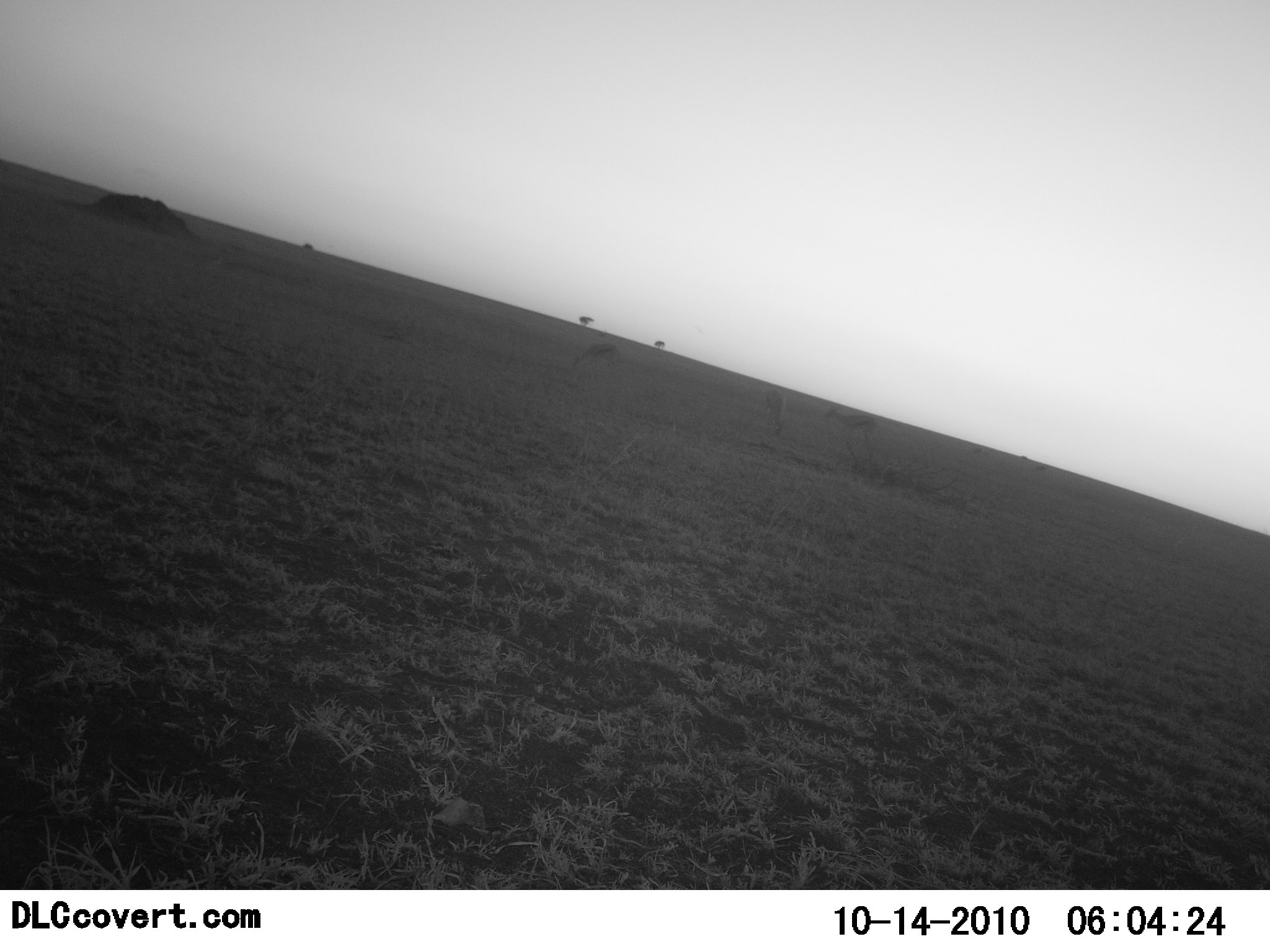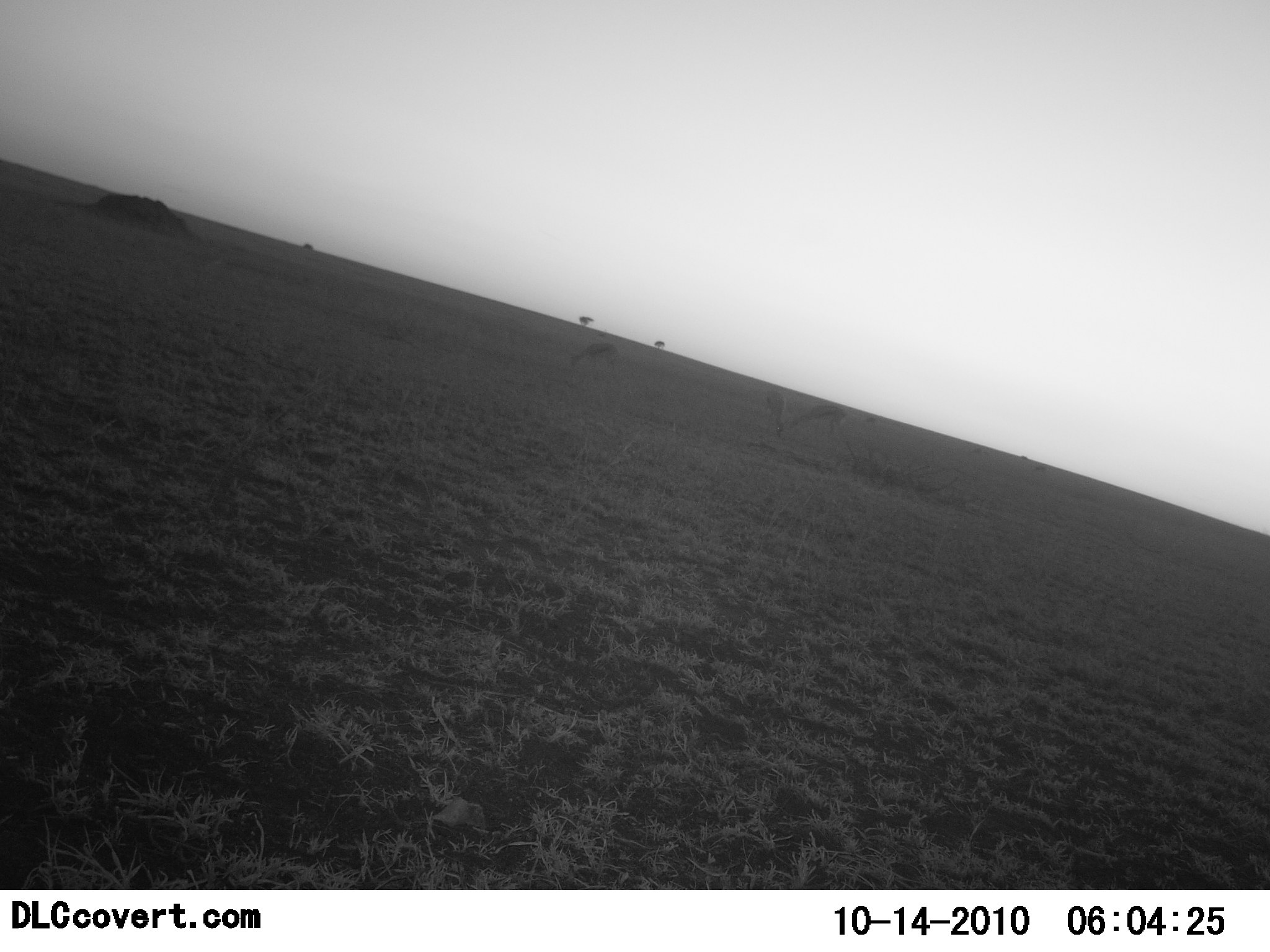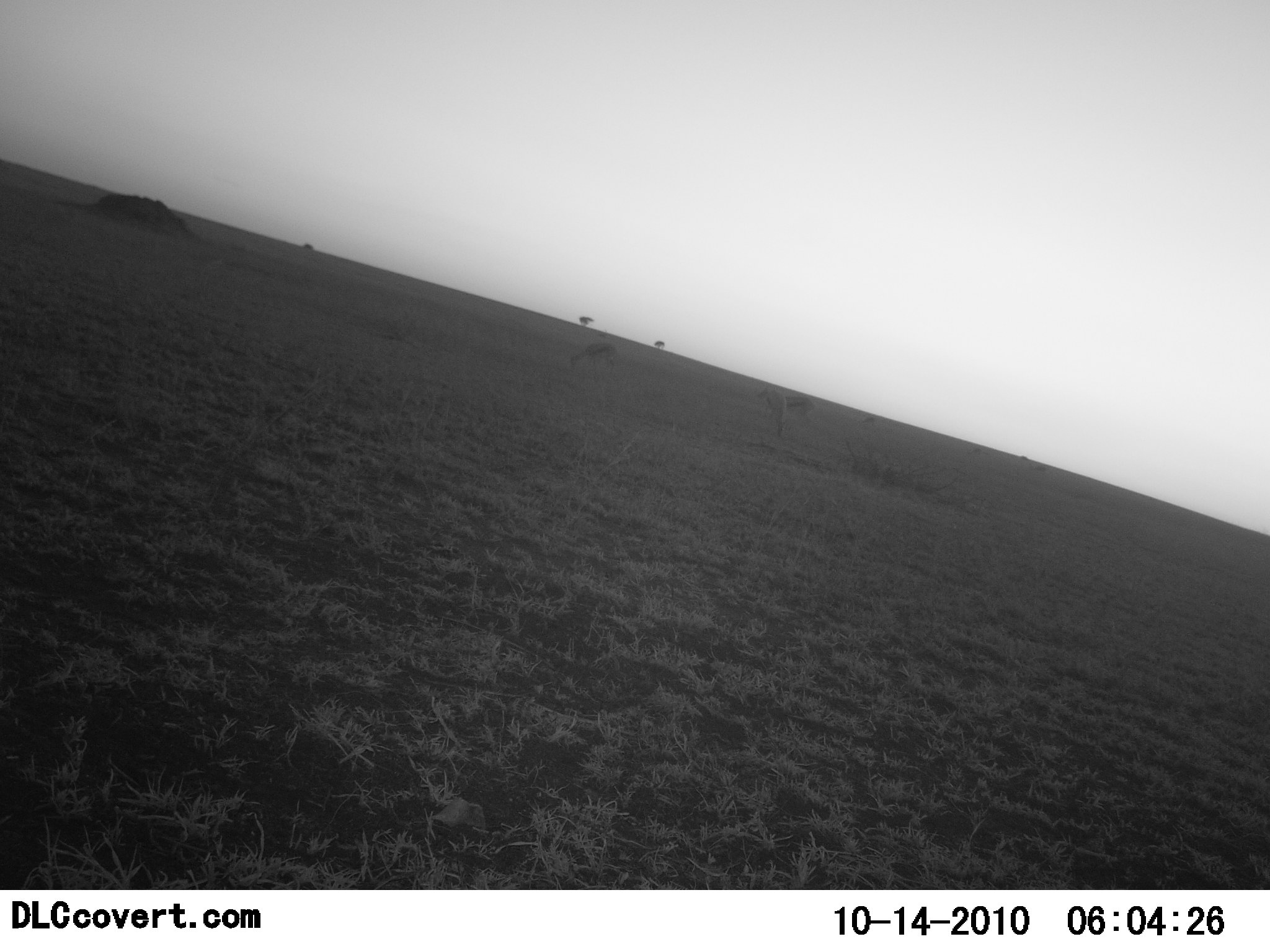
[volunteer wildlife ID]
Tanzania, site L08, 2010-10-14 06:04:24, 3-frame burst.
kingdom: Animalia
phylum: Chordata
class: Mammalia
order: Artiodactyla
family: Bovidae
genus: Eudorcas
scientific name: Eudorcas thomsonii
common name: thomson's gazelle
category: gazellethomsons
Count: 3.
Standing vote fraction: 44%.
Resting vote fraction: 0%.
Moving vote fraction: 78%.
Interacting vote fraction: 0%.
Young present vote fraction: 0%.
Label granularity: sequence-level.